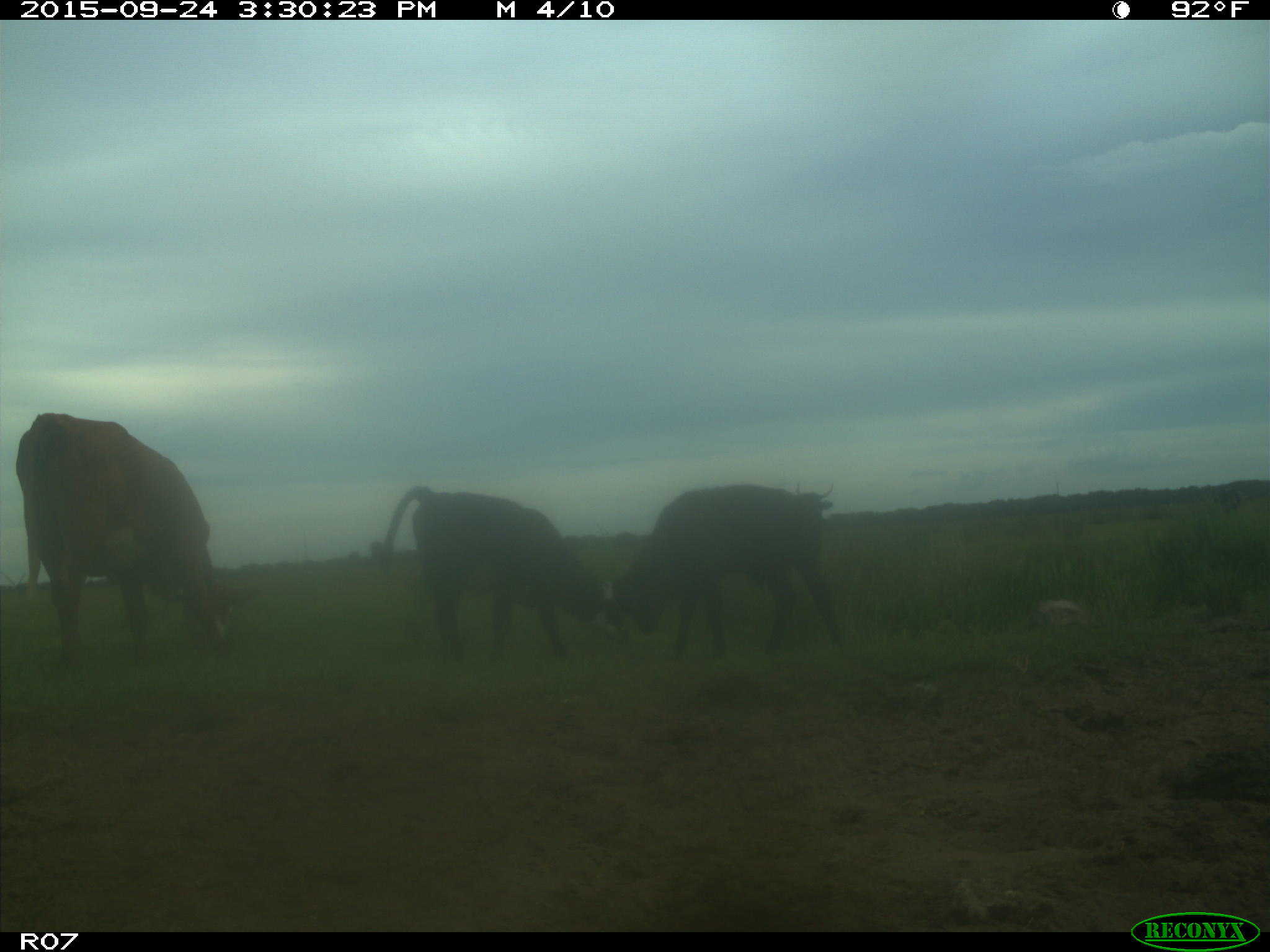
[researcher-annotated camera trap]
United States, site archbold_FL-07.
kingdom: Animalia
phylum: Chordata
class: Mammalia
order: Artiodactyla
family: Bovidae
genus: Bos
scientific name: Bos taurus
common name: domestic cow